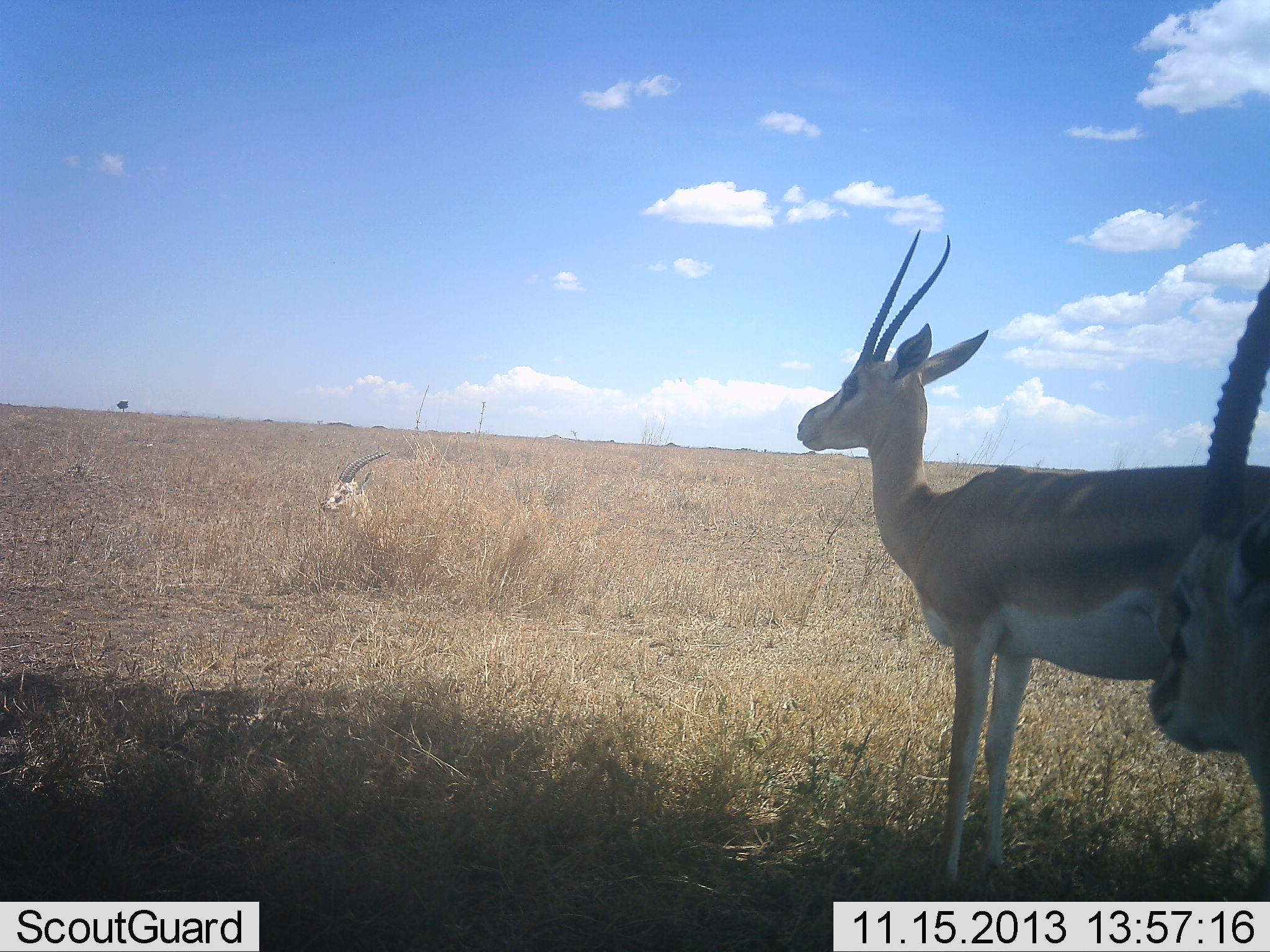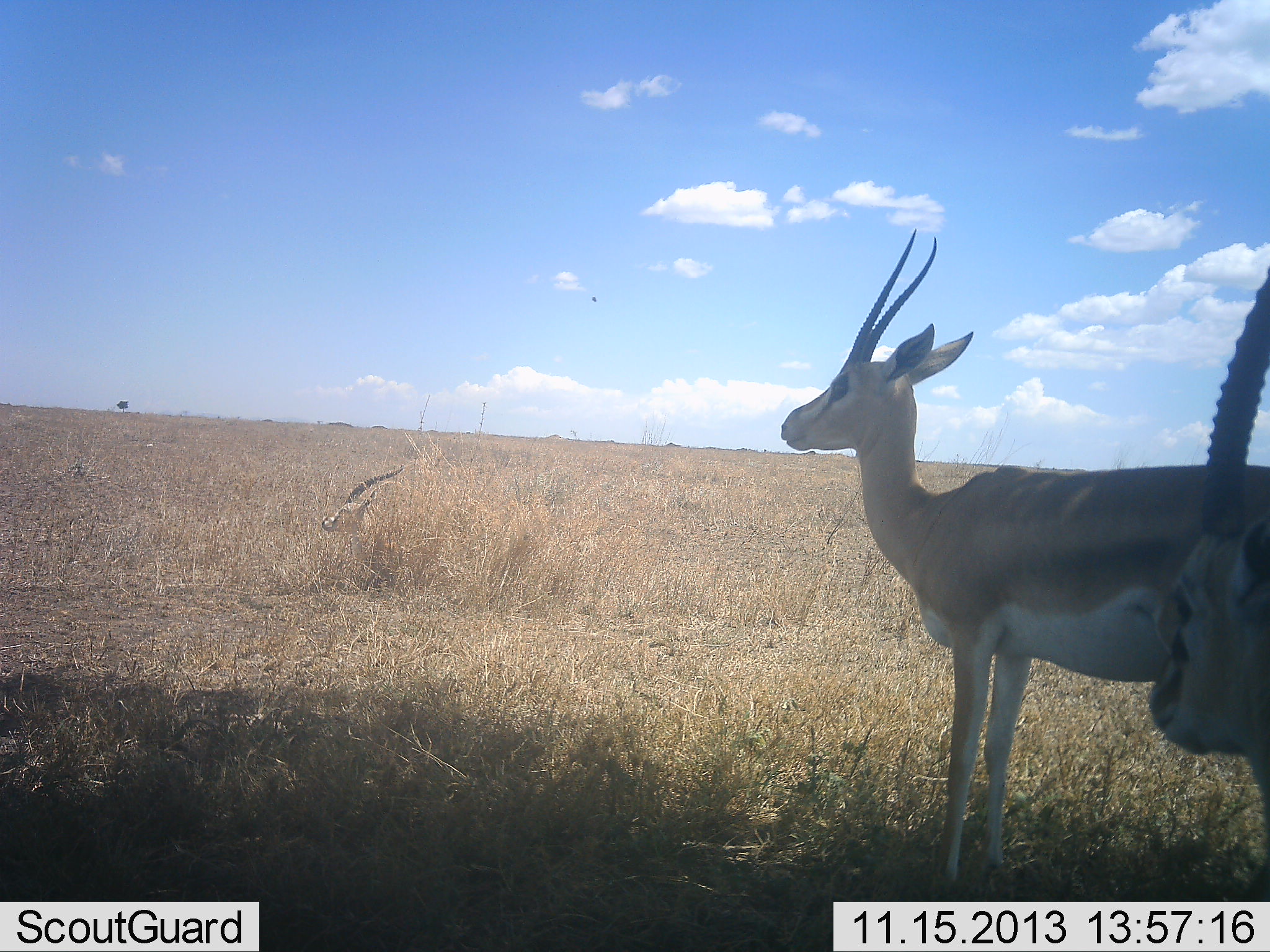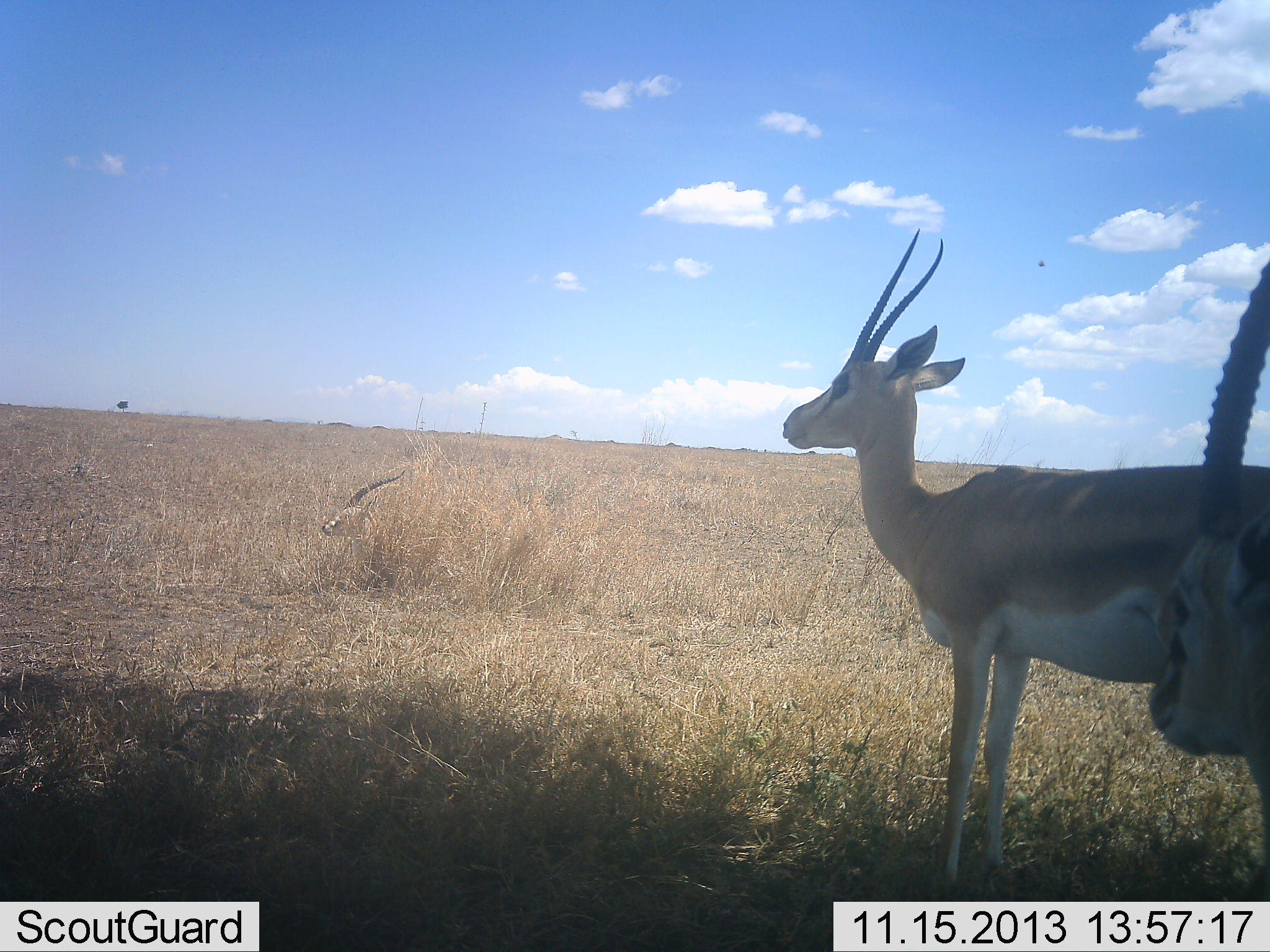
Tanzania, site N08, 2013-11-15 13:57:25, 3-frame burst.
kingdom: Animalia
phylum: Chordata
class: Mammalia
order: Artiodactyla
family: Bovidae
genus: Nanger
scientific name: Nanger granti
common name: grant's gazelle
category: gazellegrants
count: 3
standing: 92%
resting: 83%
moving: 0%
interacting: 0%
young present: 0%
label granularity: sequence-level